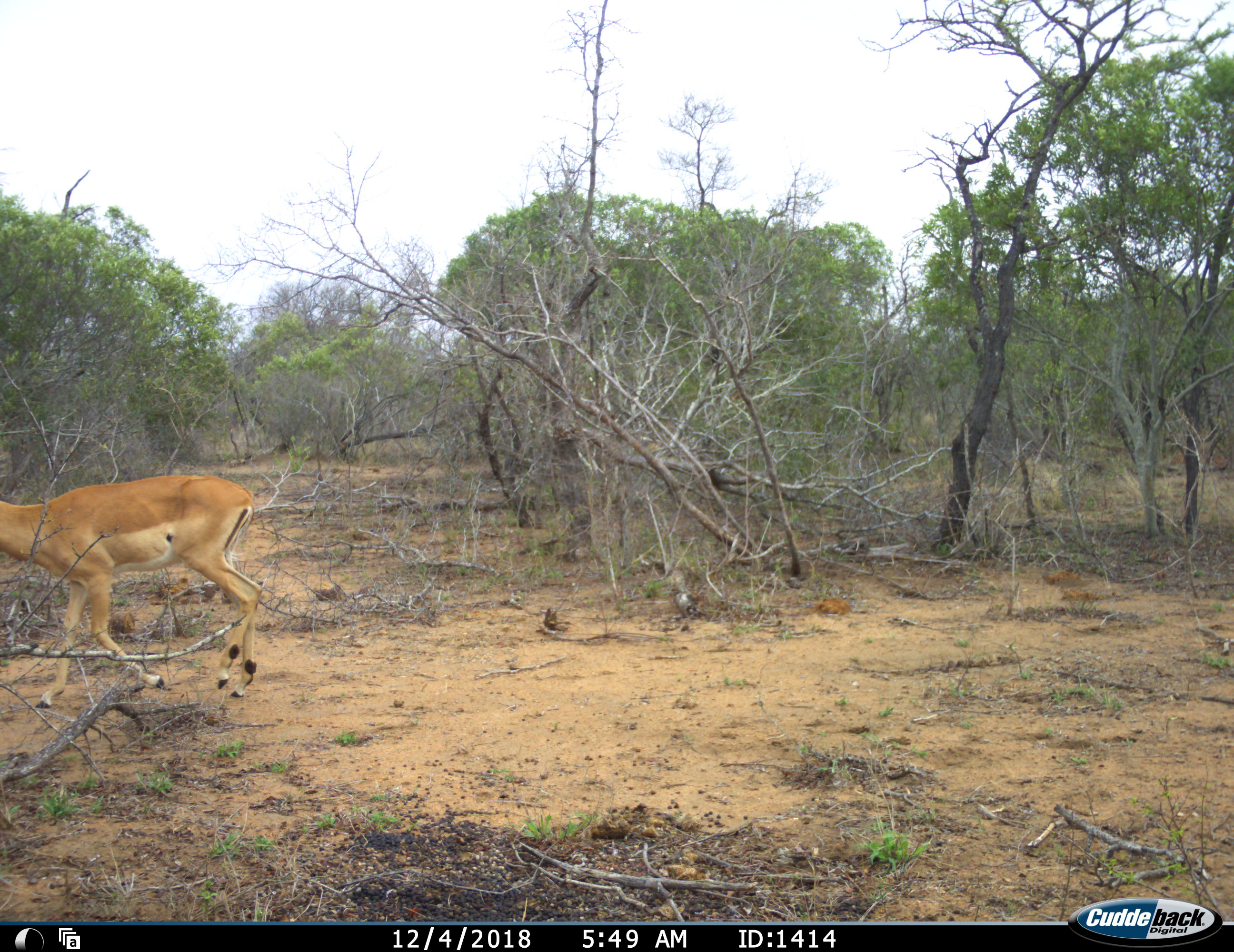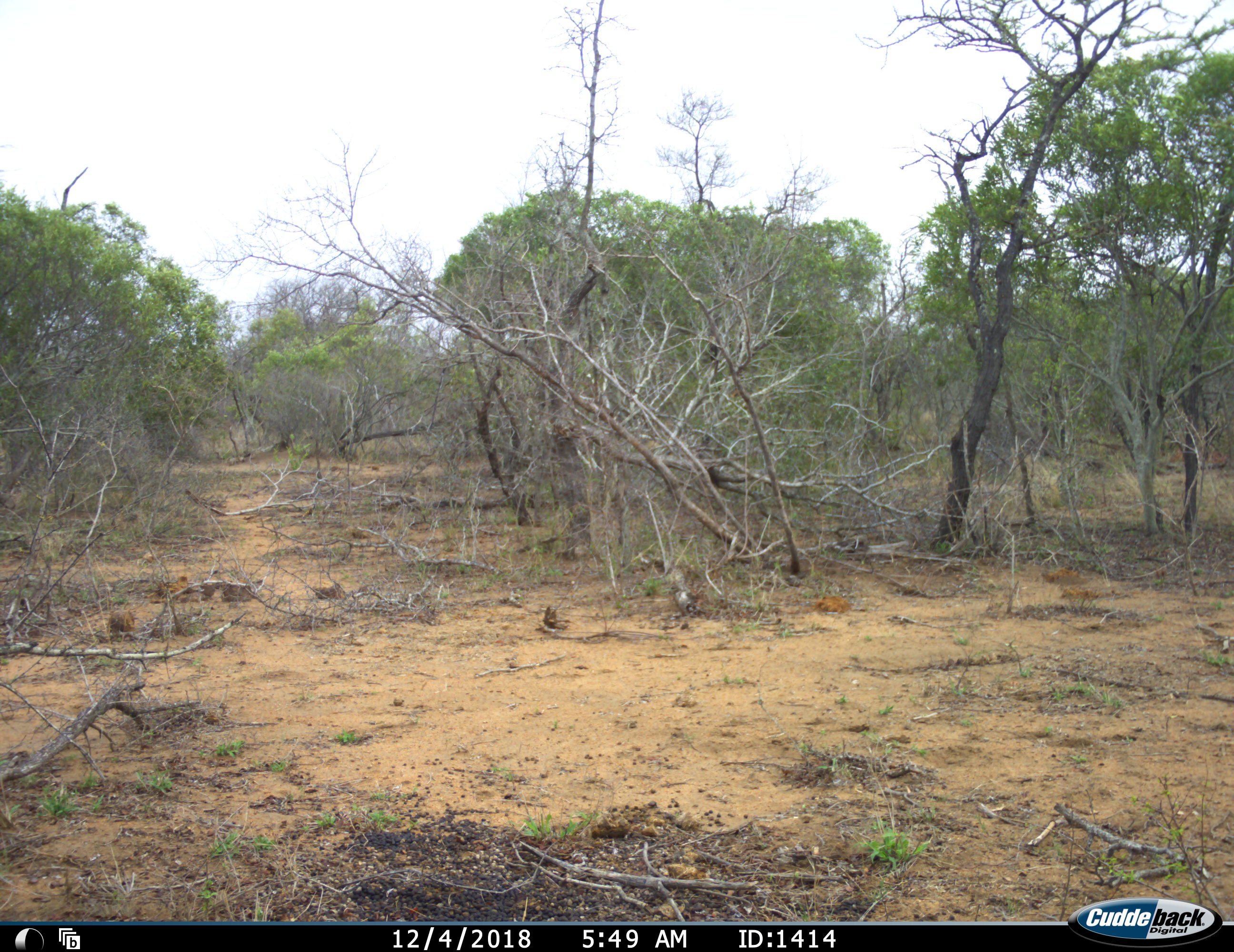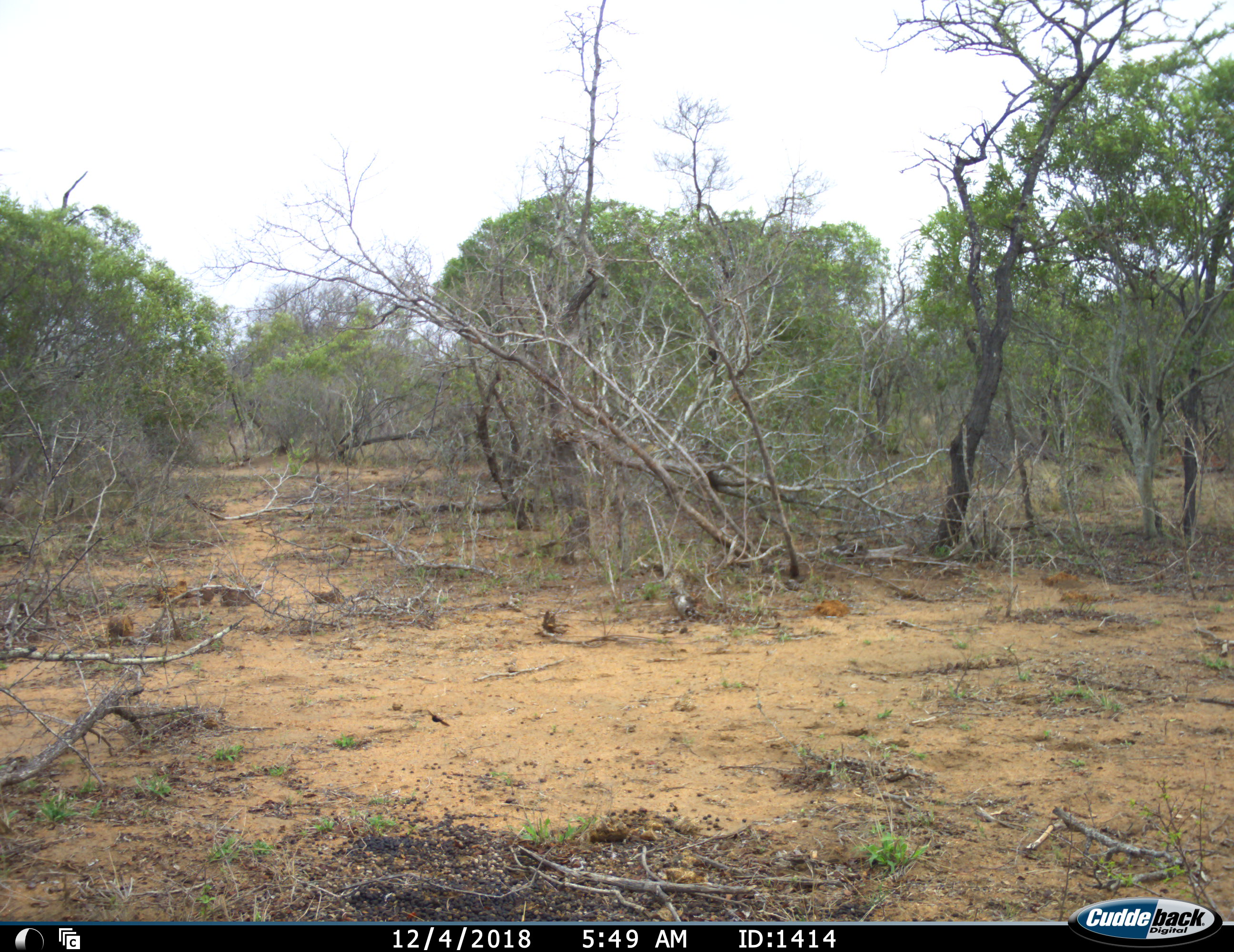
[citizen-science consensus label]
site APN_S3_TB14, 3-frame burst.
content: unidentified animal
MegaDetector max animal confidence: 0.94